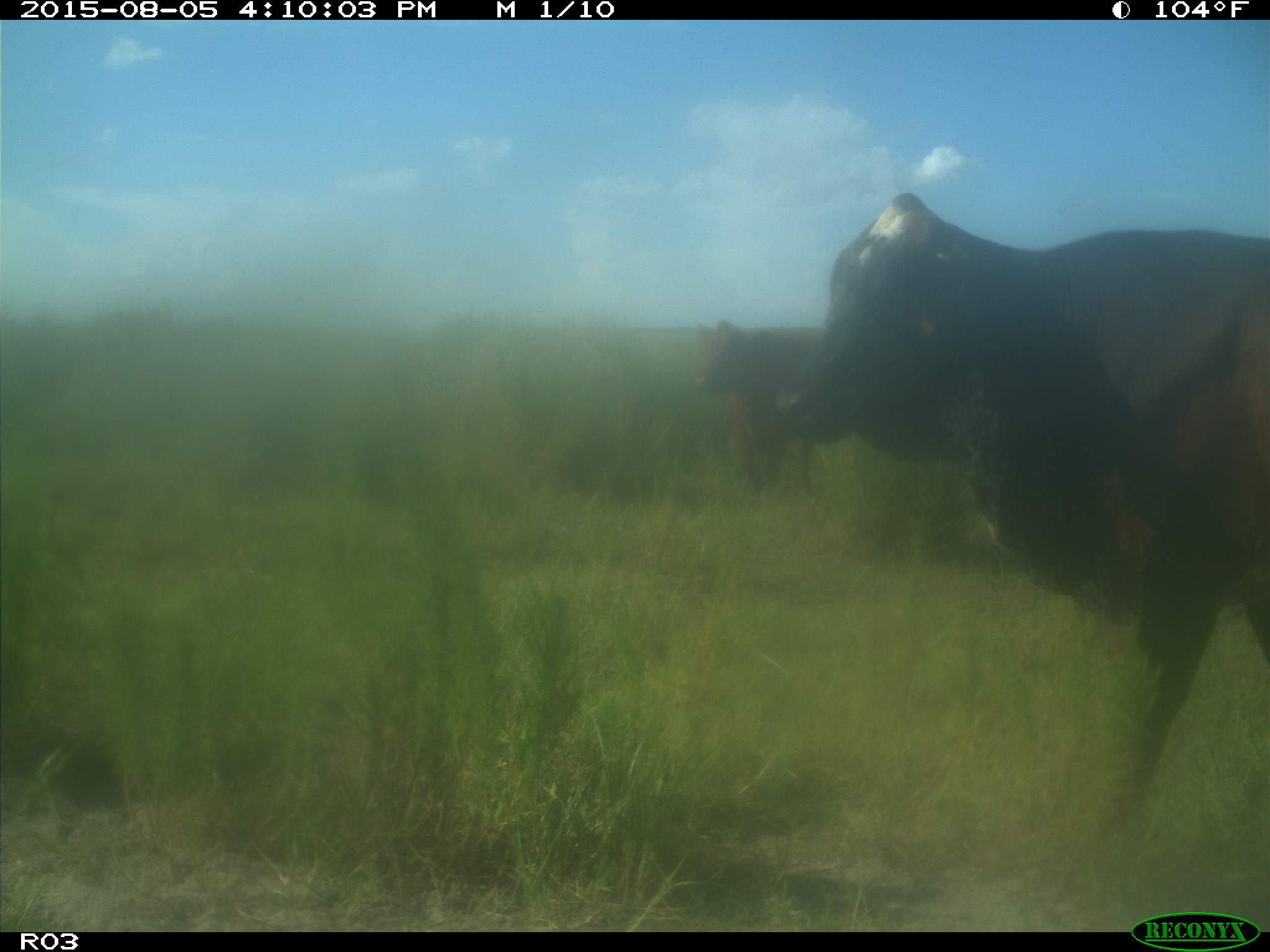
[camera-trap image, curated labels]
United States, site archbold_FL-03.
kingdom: Animalia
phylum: Chordata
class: Mammalia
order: Artiodactyla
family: Bovidae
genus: Bos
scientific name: Bos taurus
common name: domestic cow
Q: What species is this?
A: Bos taurus (domestic cow).